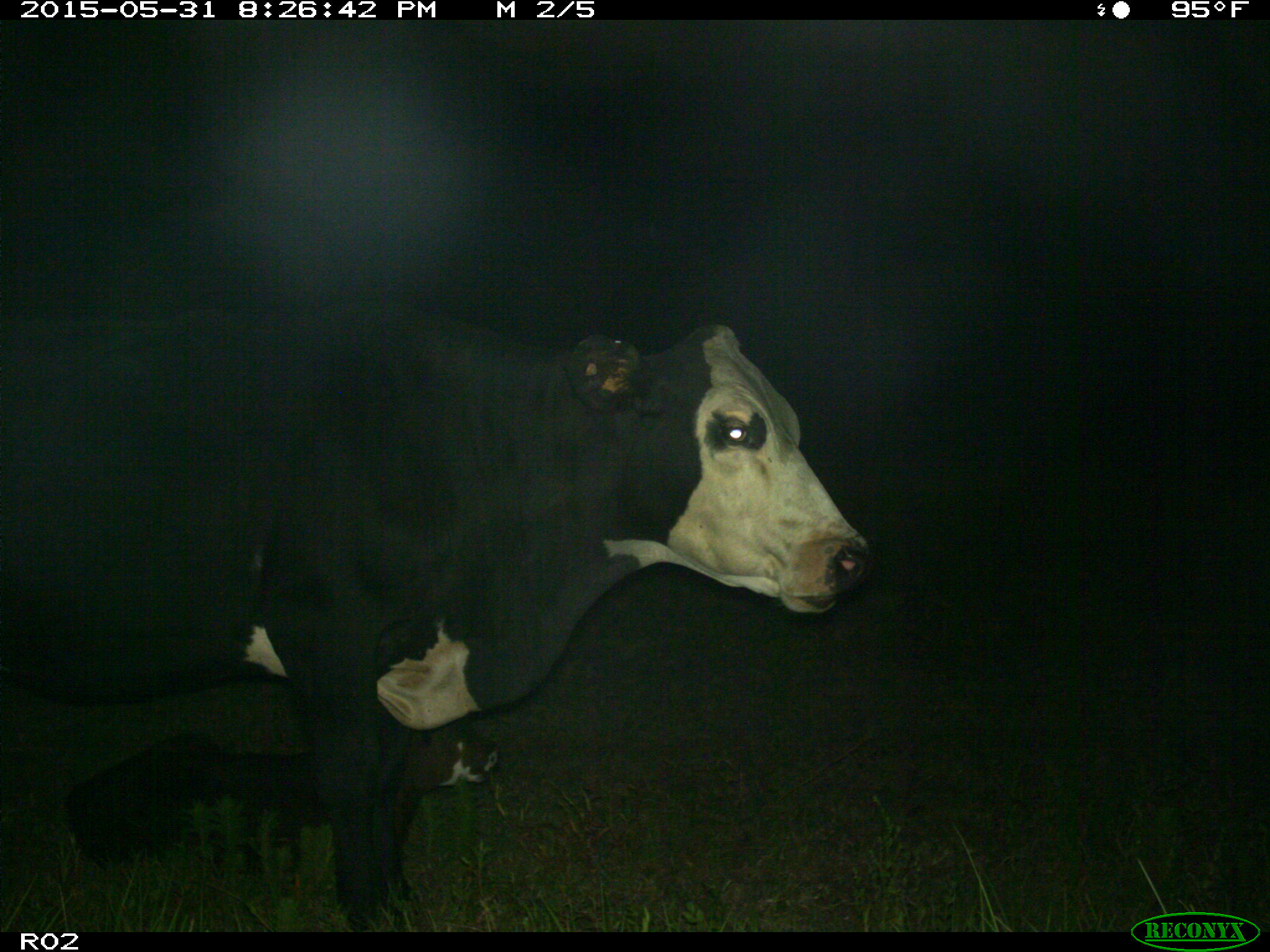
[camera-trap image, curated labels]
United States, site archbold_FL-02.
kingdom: Animalia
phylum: Chordata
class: Mammalia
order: Artiodactyla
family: Bovidae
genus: Bos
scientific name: Bos taurus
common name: domestic cow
Bos taurus (domestic cow).